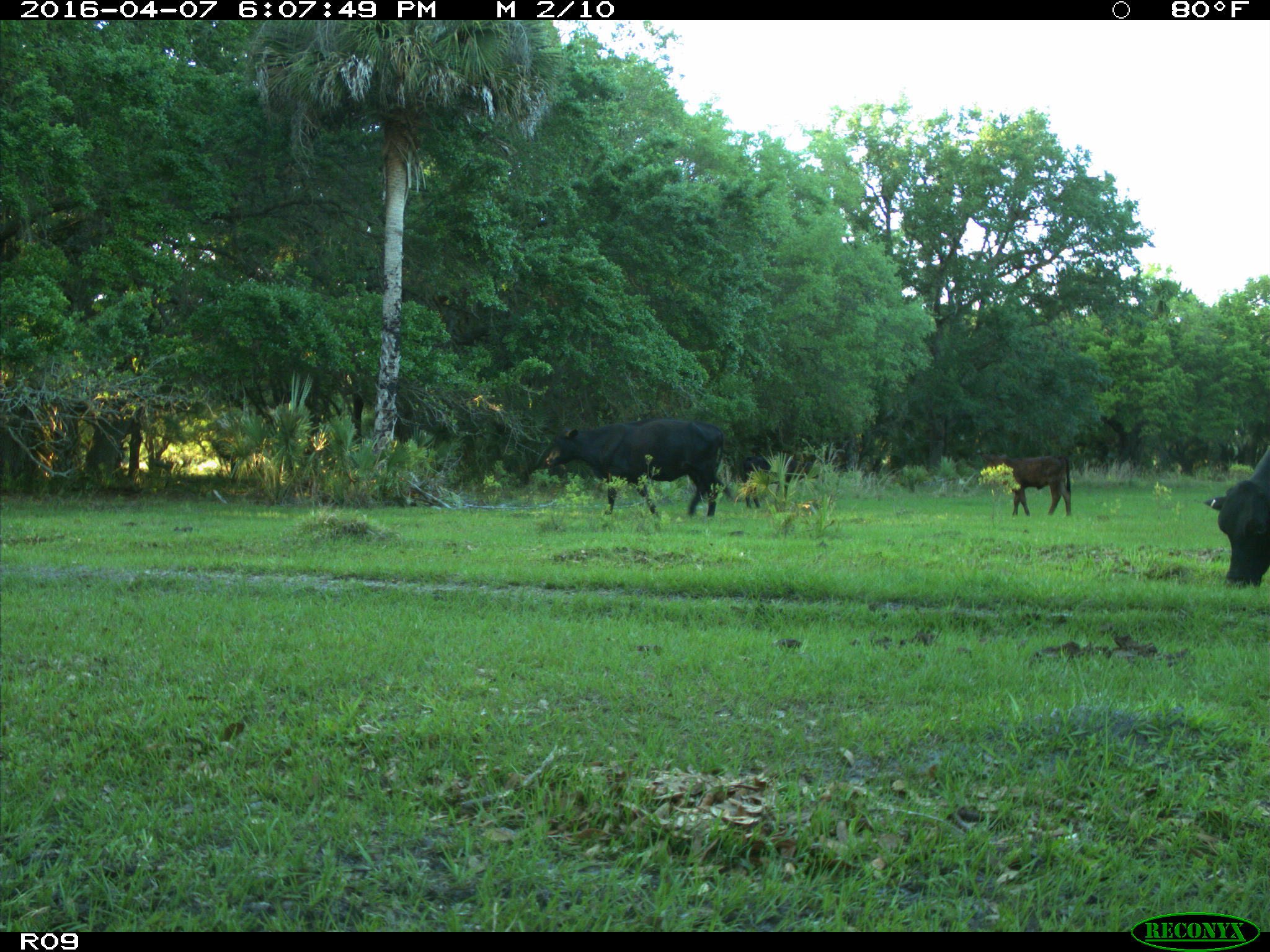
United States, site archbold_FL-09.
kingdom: Animalia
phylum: Chordata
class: Mammalia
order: Artiodactyla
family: Bovidae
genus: Bos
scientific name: Bos taurus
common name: domestic cow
Bos taurus (domestic cow).